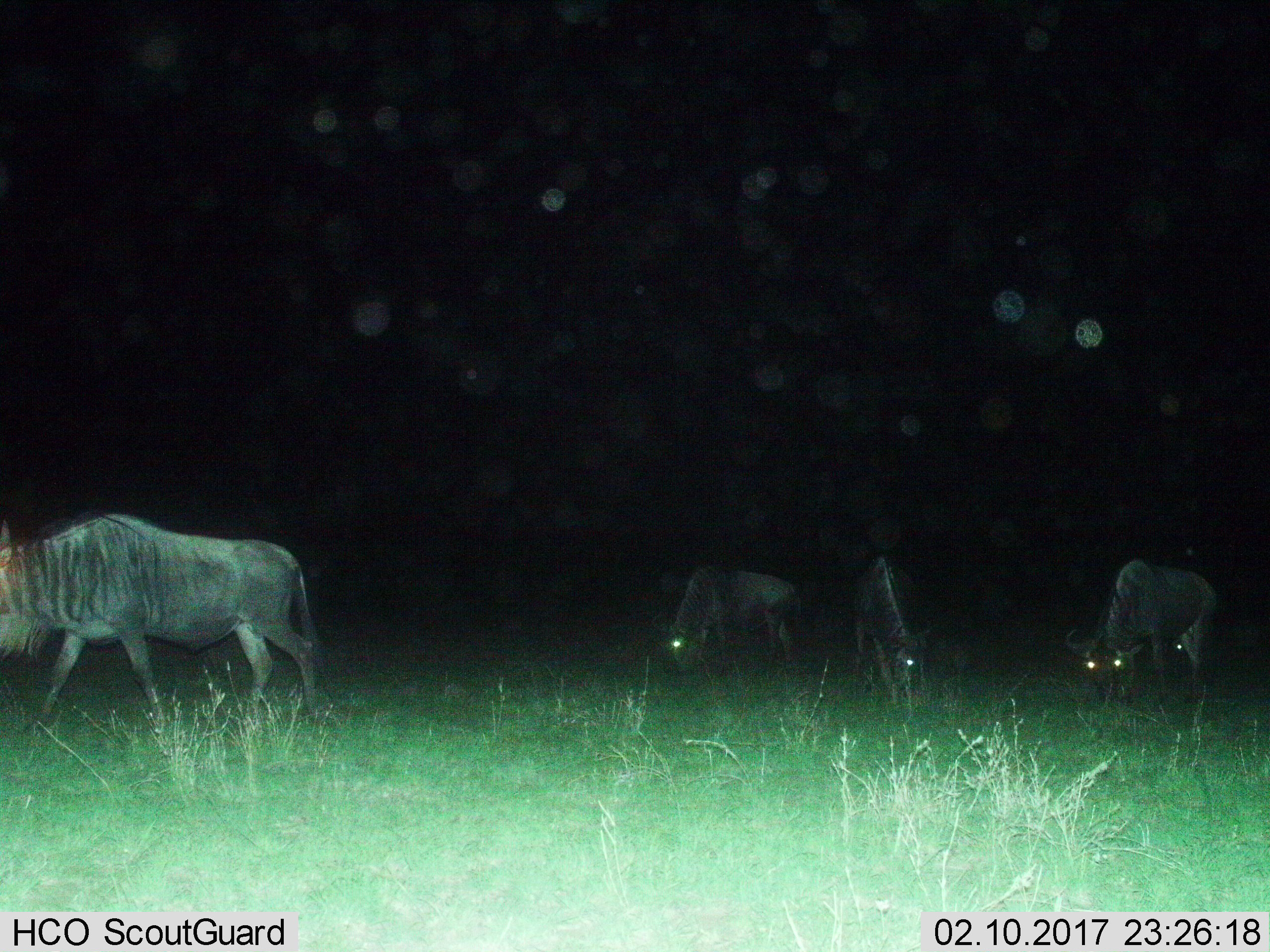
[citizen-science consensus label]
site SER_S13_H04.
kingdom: Animalia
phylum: Chordata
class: Mammalia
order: Artiodactyla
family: Bovidae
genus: Connochaetes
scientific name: Connochaetes taurinus taurinus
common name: blue wildebeest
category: wildebeestblue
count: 4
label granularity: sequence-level